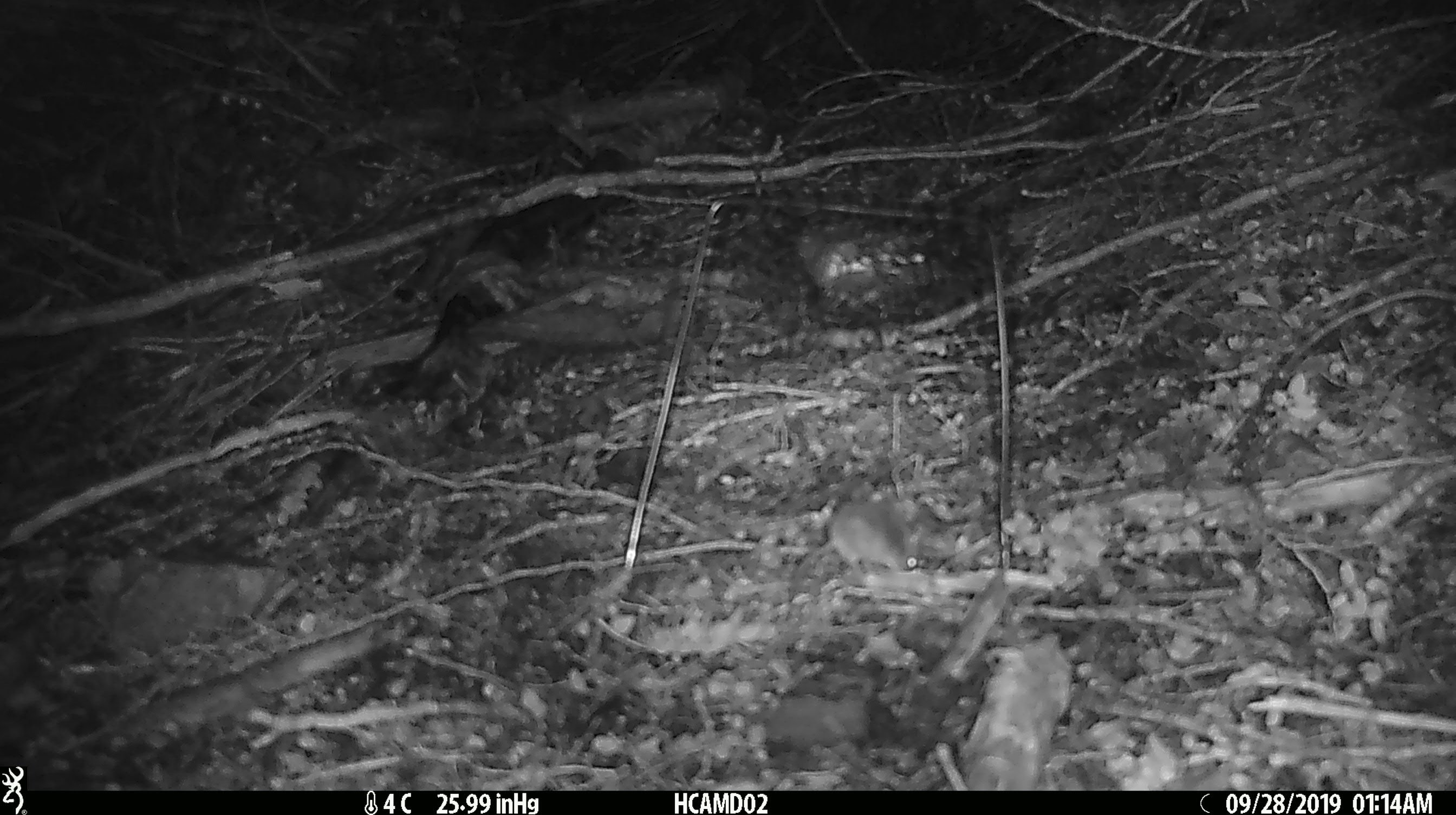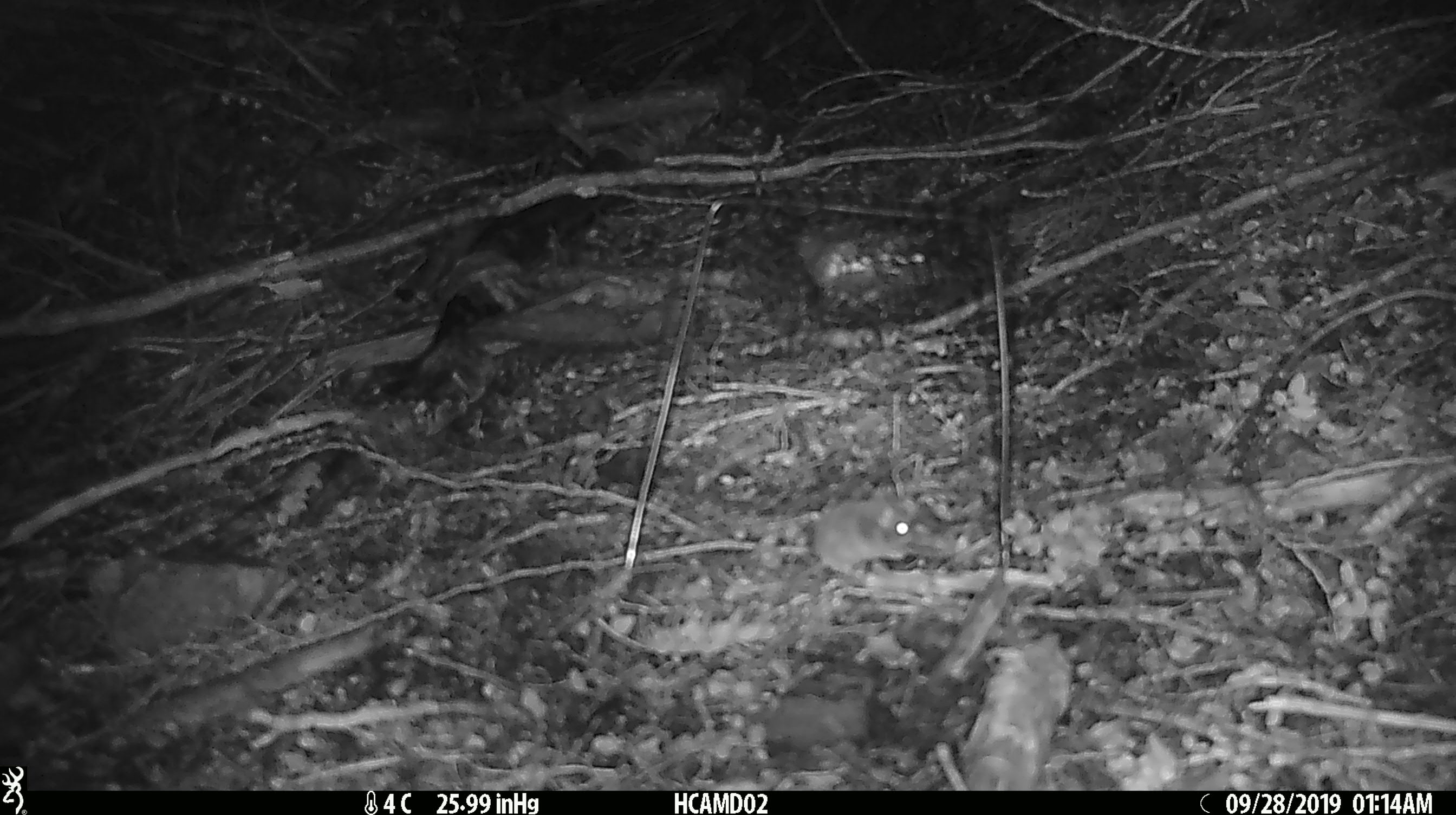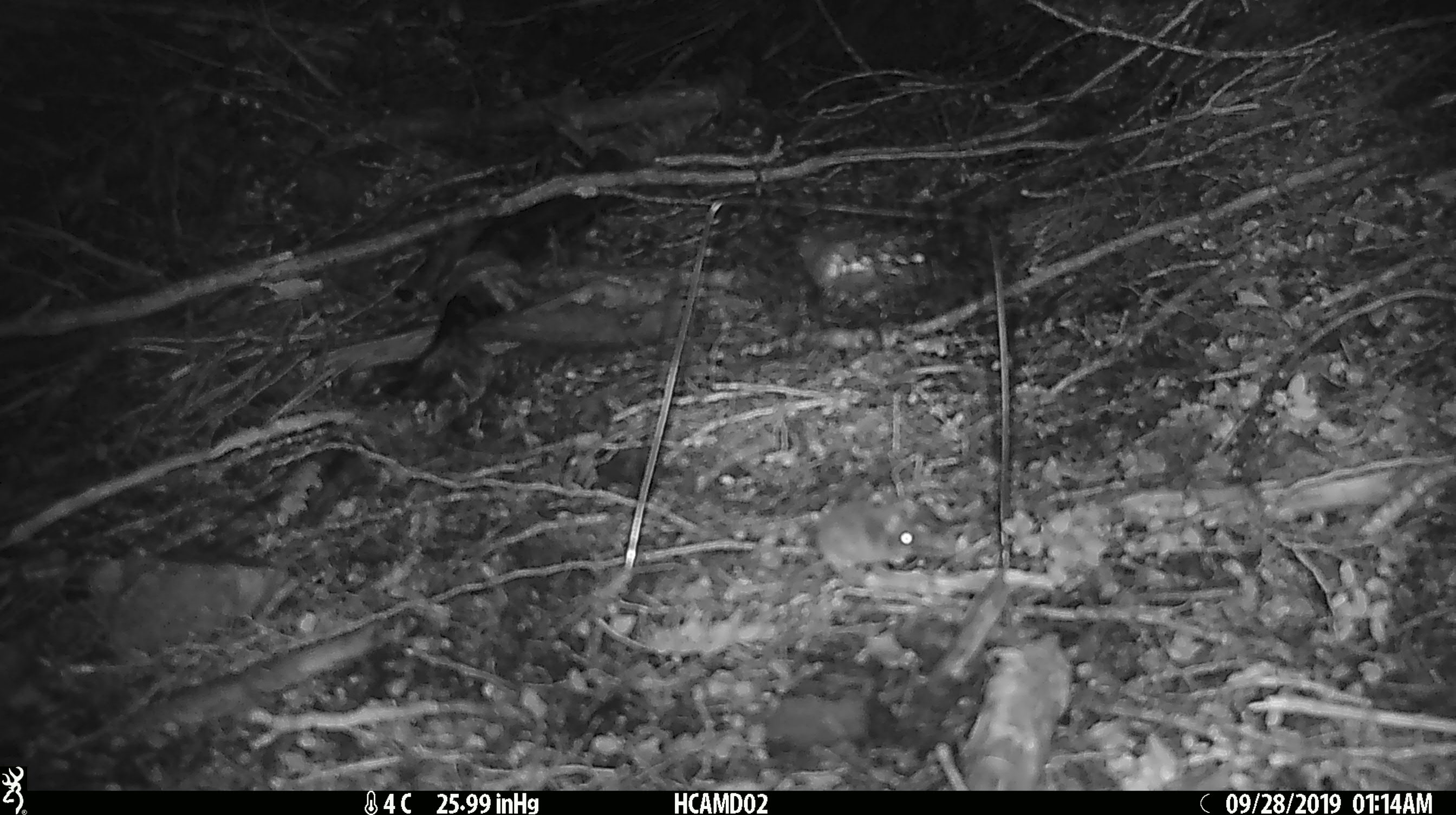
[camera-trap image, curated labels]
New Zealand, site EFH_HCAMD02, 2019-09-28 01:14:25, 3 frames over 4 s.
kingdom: Animalia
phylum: Chordata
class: Mammalia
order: Rodentia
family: Muridae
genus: Mus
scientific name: Mus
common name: mouse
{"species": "mouse (Mus)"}